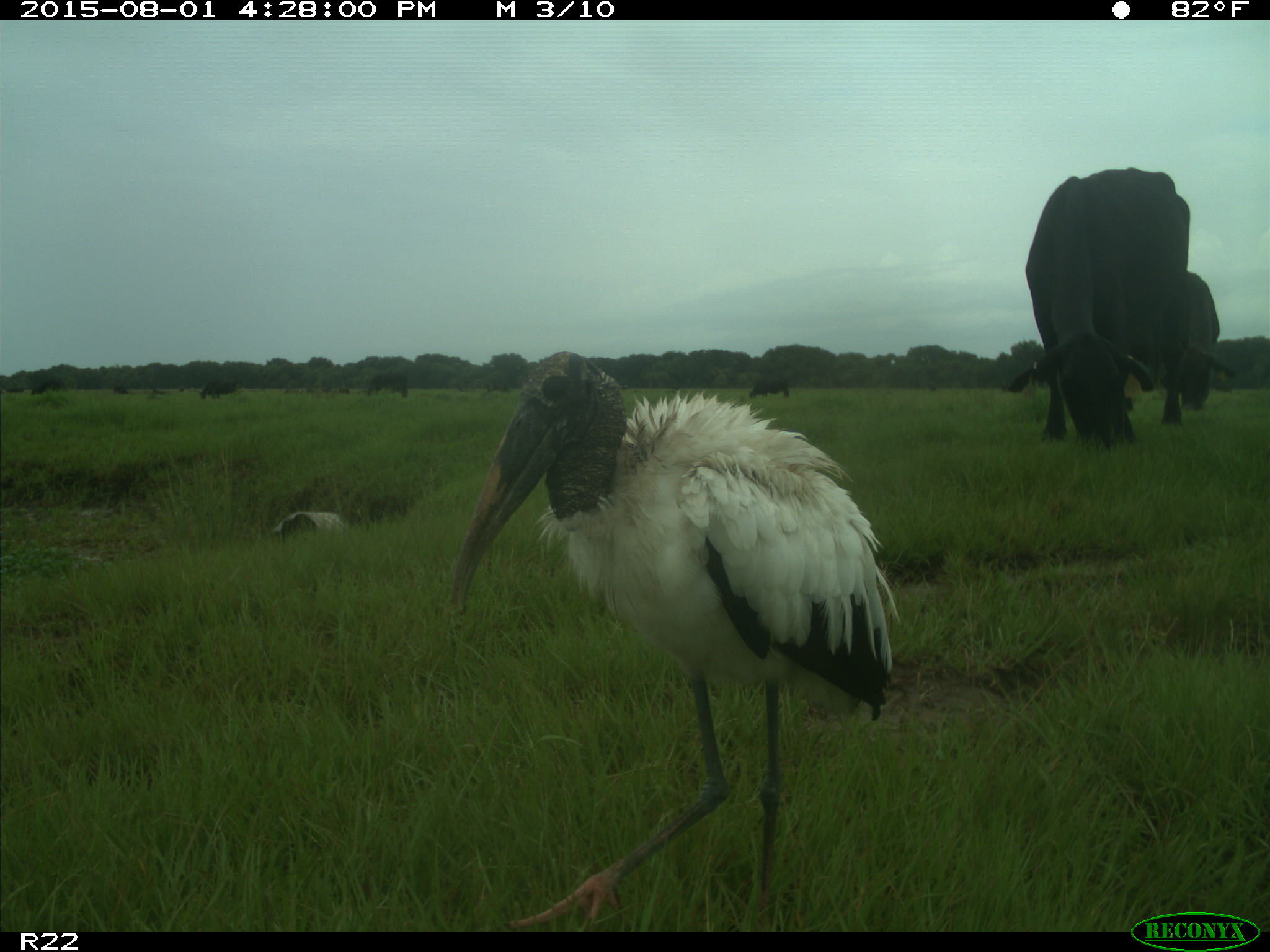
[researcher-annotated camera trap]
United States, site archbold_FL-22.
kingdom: Animalia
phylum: Chordata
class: Mammalia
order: Artiodactyla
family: Bovidae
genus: Bos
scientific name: Bos taurus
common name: domestic cow